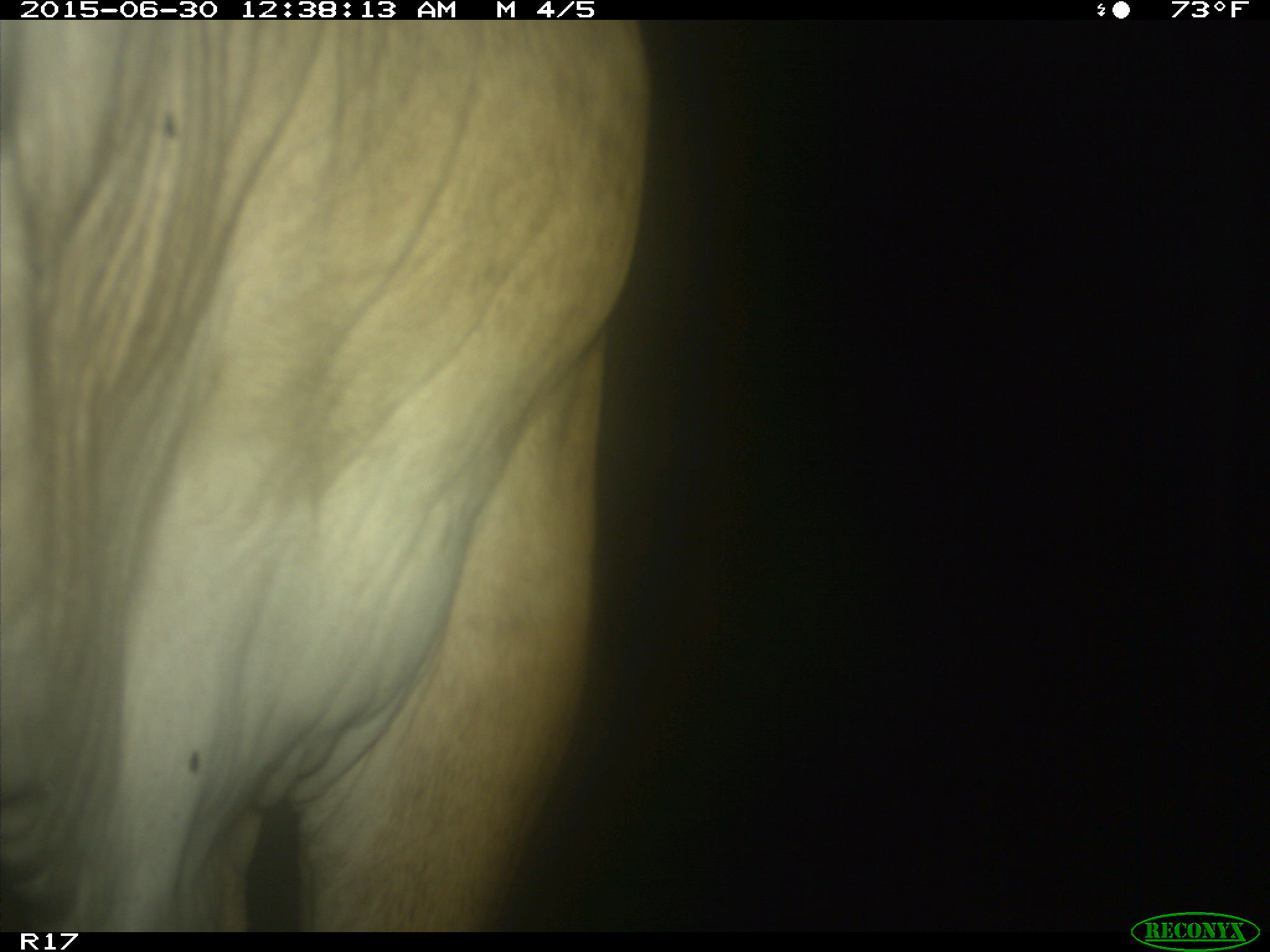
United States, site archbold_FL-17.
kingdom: Animalia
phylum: Chordata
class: Mammalia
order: Artiodactyla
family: Bovidae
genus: Bos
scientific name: Bos taurus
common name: domestic cow